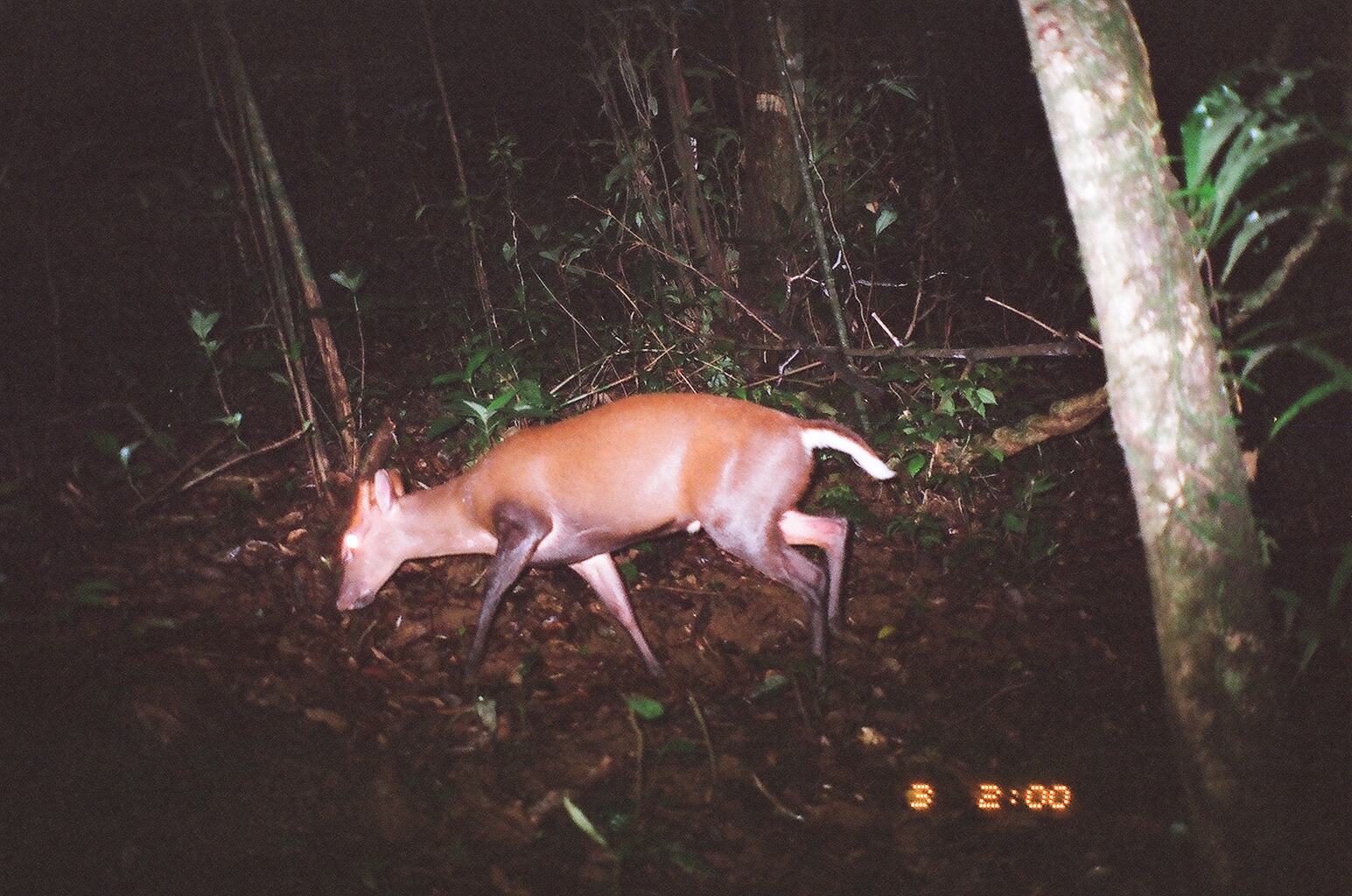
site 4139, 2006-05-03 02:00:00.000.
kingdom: Animalia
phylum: Chordata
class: Mammalia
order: Artiodactyla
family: Cervidae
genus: Muntiacus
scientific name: Muntiacus vuquangensis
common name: large-antlered muntjac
Muntiacus vuquangensis (large-antlered muntjac).